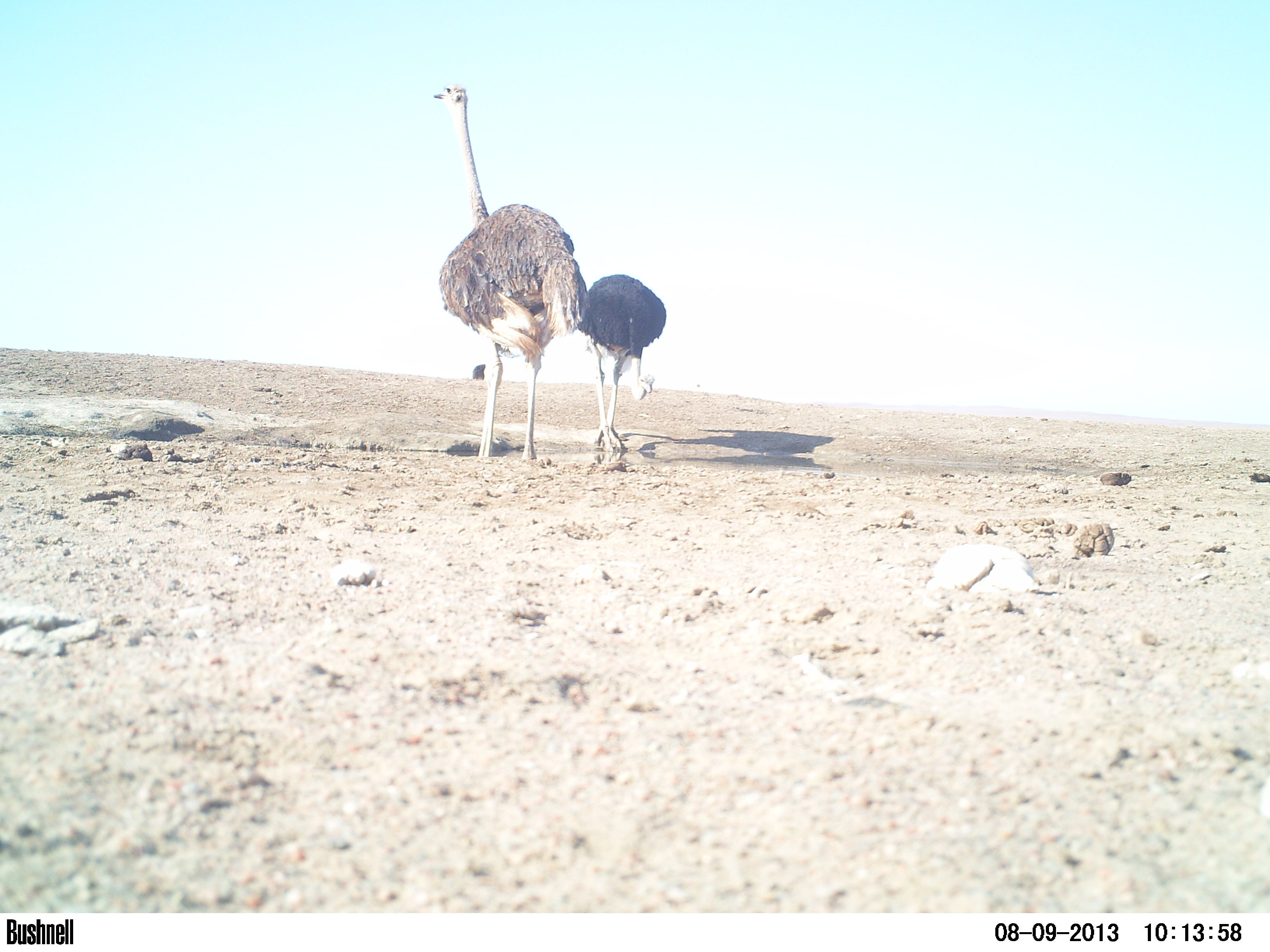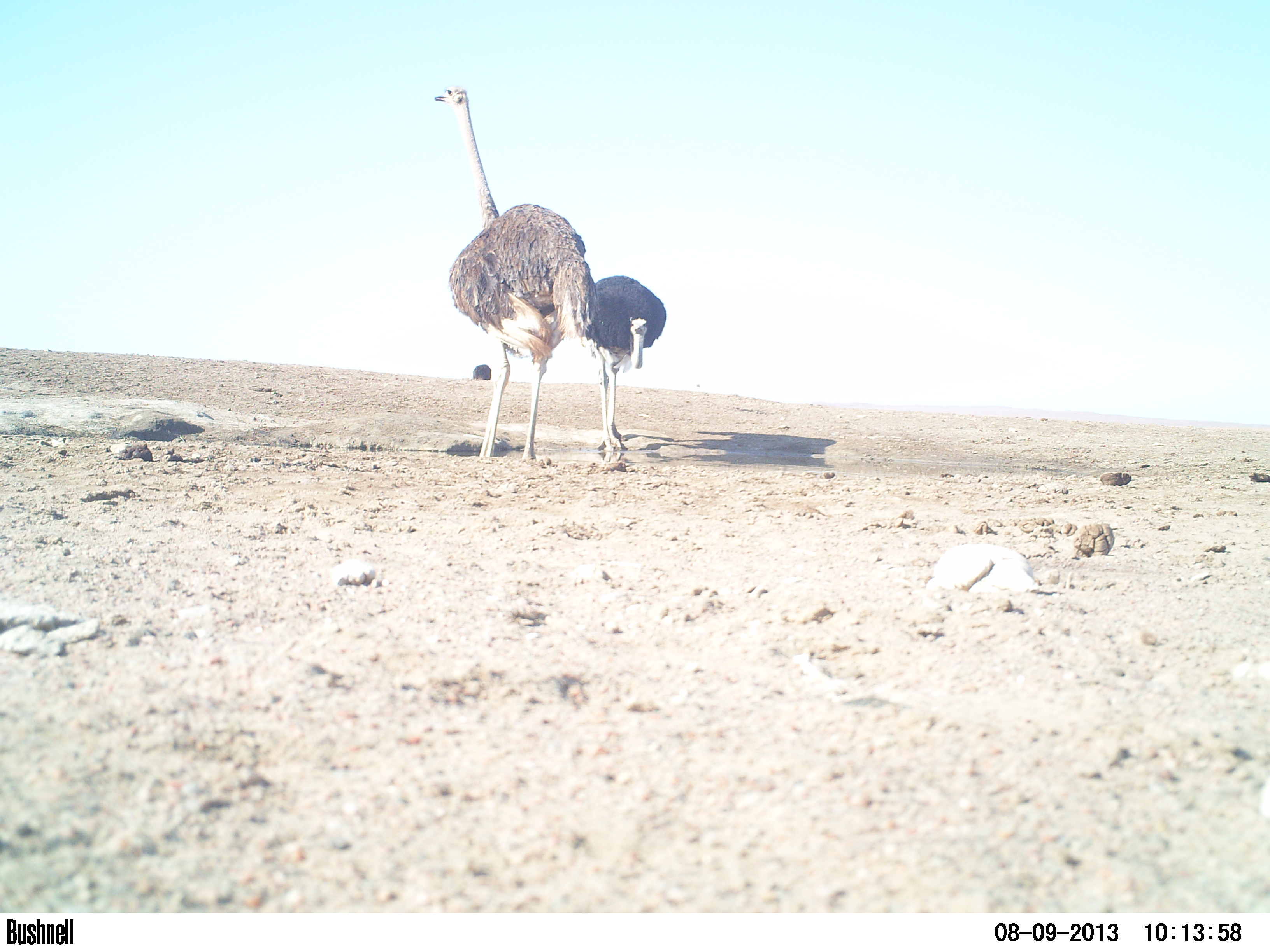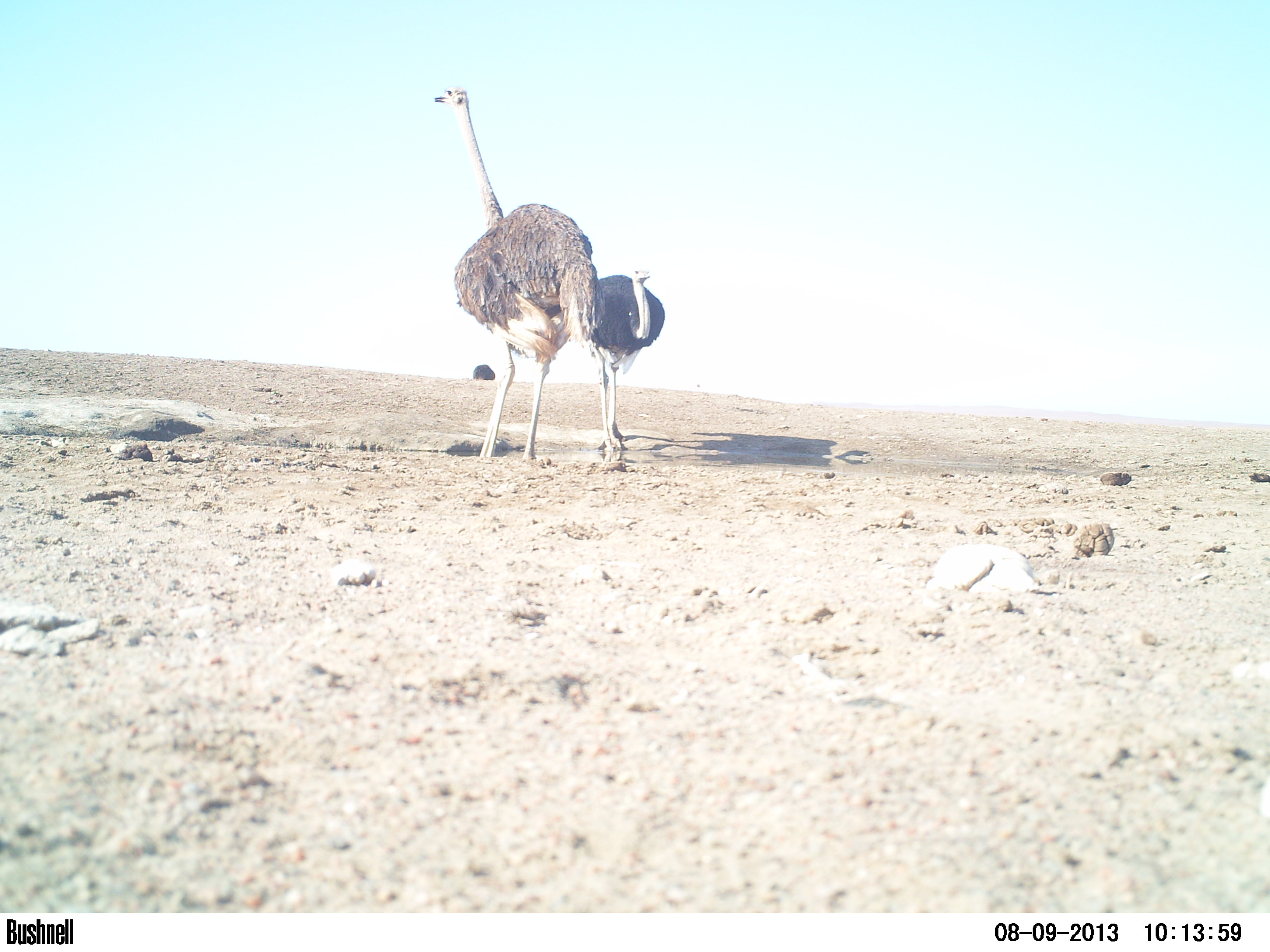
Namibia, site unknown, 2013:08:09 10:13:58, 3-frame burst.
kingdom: Animalia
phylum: Chordata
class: Aves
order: Struthioniformes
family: Struthionidae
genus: Struthio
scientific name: Struthio camelus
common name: common ostrich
Struthio camelus (common ostrich).